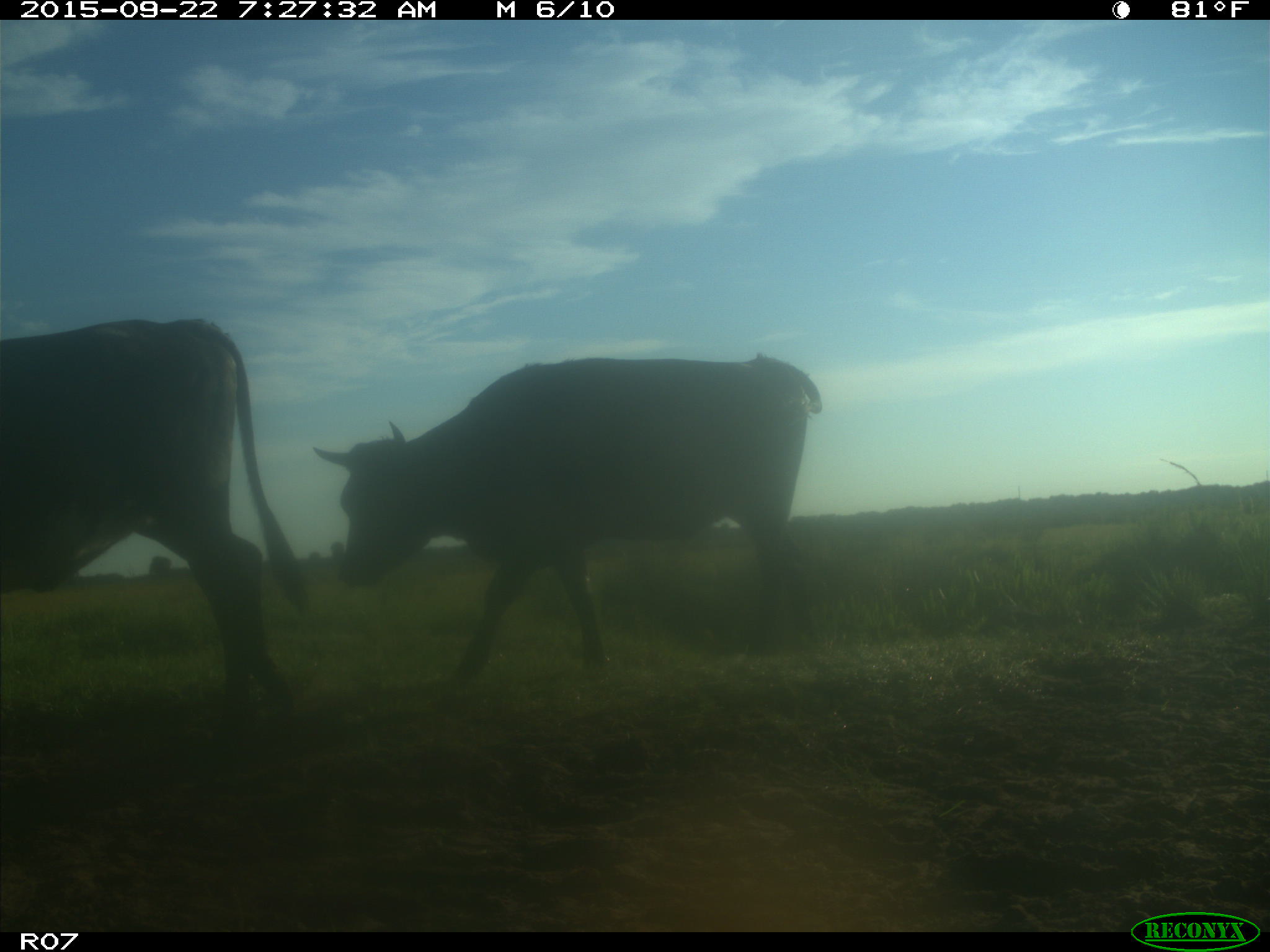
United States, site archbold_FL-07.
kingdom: Animalia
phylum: Chordata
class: Mammalia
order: Artiodactyla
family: Bovidae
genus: Bos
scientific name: Bos taurus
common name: domestic cow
Bos taurus (domestic cow).